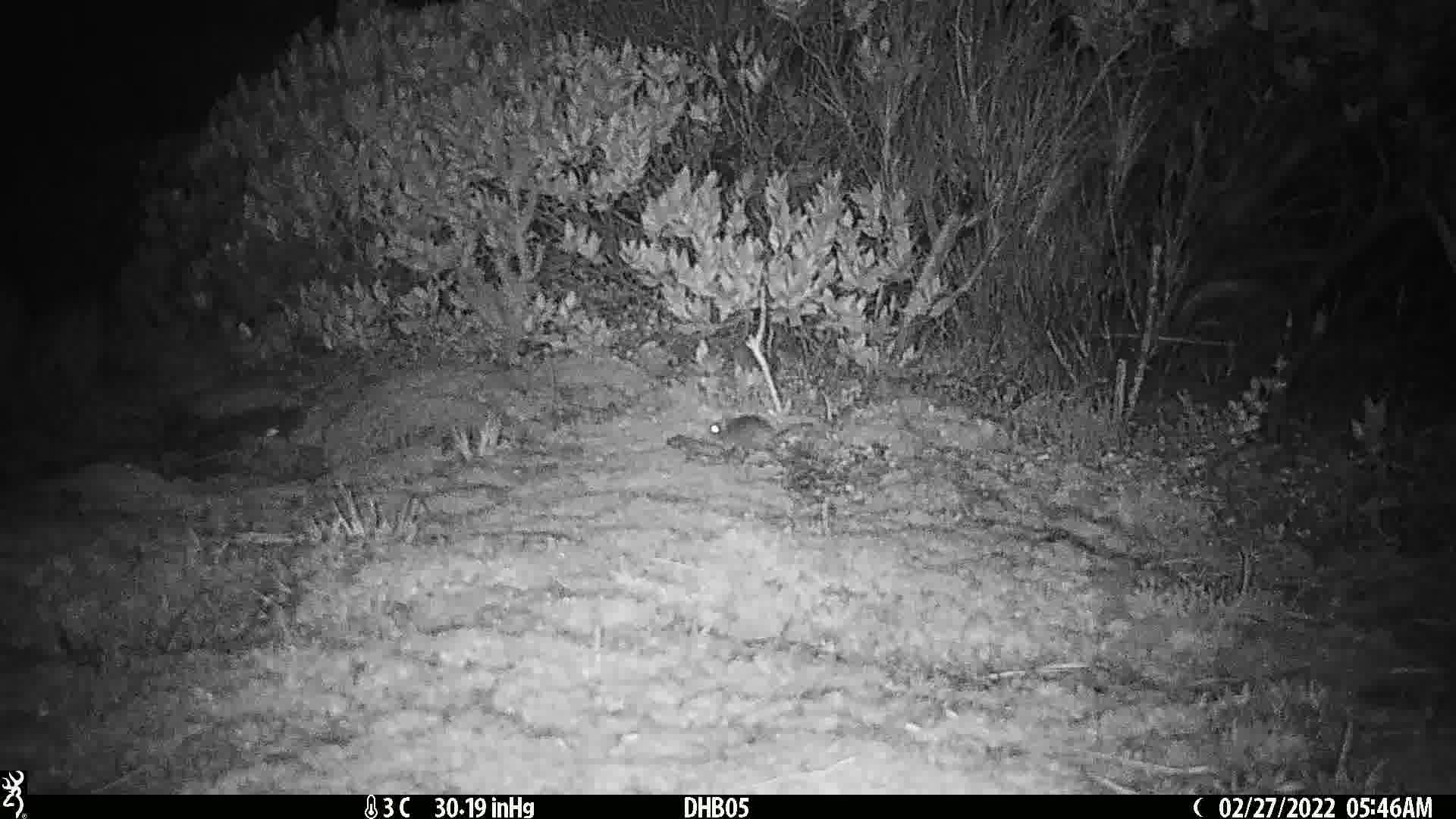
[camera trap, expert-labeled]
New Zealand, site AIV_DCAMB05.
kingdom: Animalia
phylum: Chordata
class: Mammalia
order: Rodentia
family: Muridae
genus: Mus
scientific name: Mus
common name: mouse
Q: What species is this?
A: Mouse (Mus).